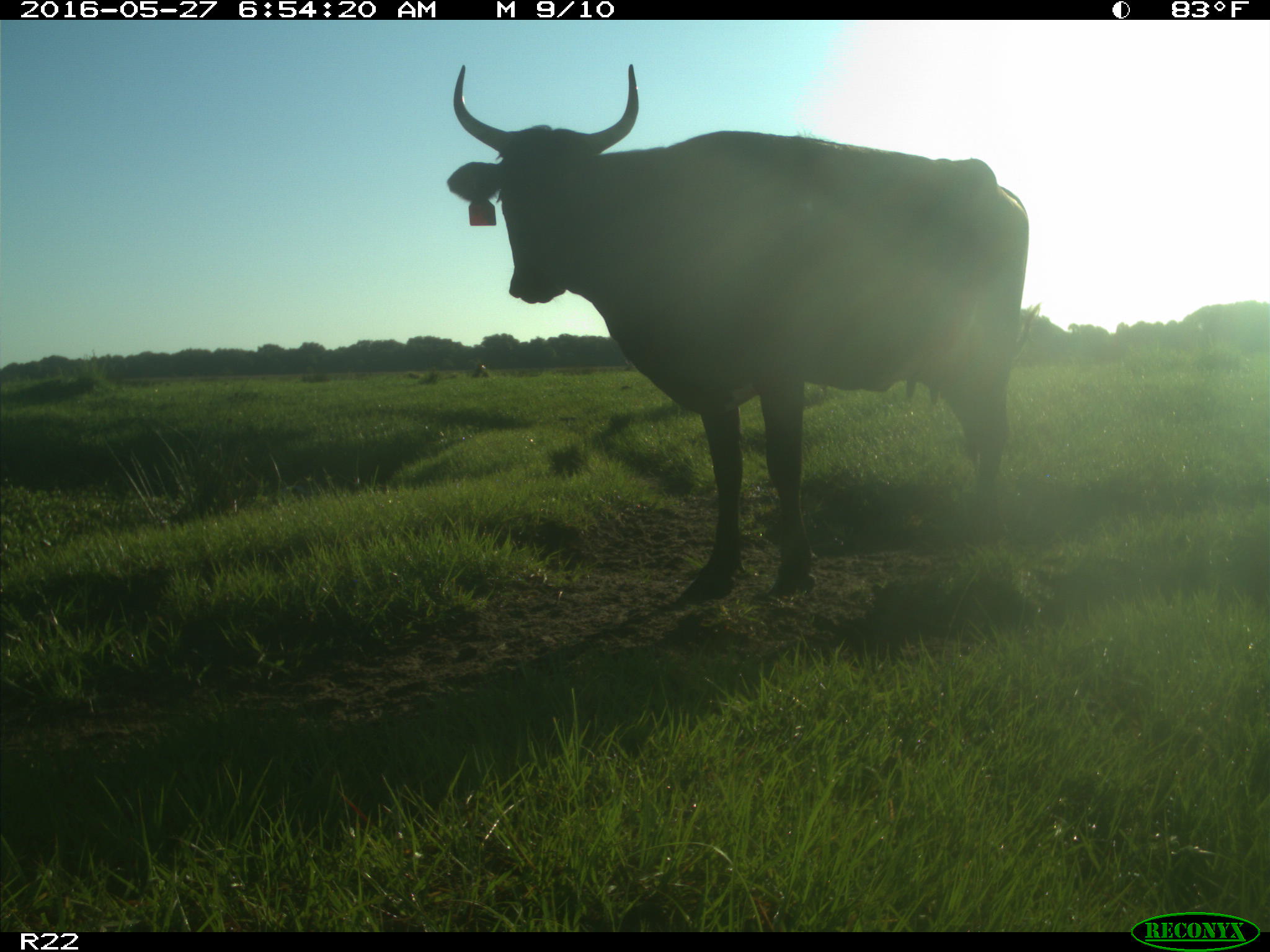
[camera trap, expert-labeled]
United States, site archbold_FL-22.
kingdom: Animalia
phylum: Chordata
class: Mammalia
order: Artiodactyla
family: Bovidae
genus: Bos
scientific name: Bos taurus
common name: domestic cow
Bos taurus (domestic cow).